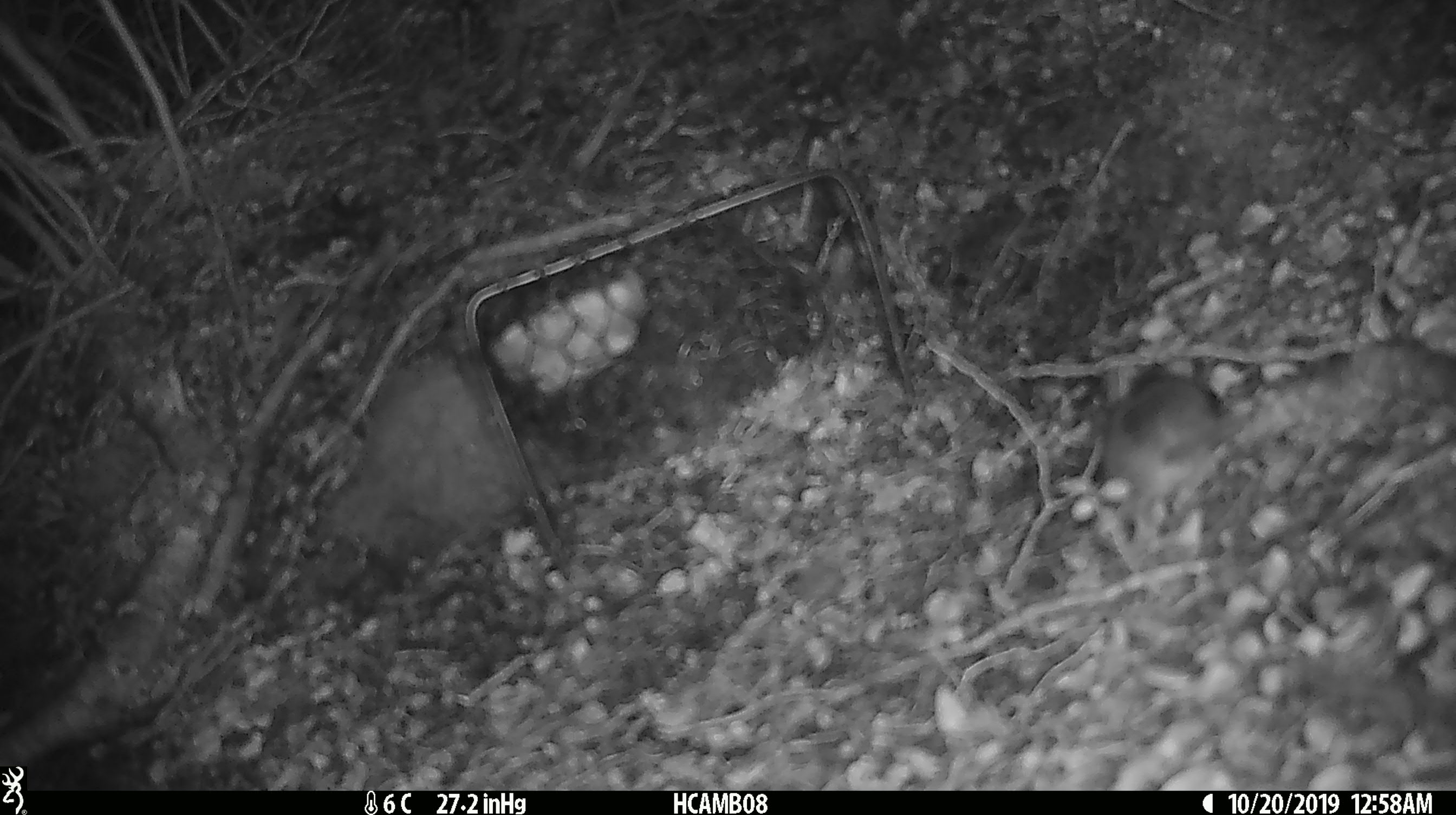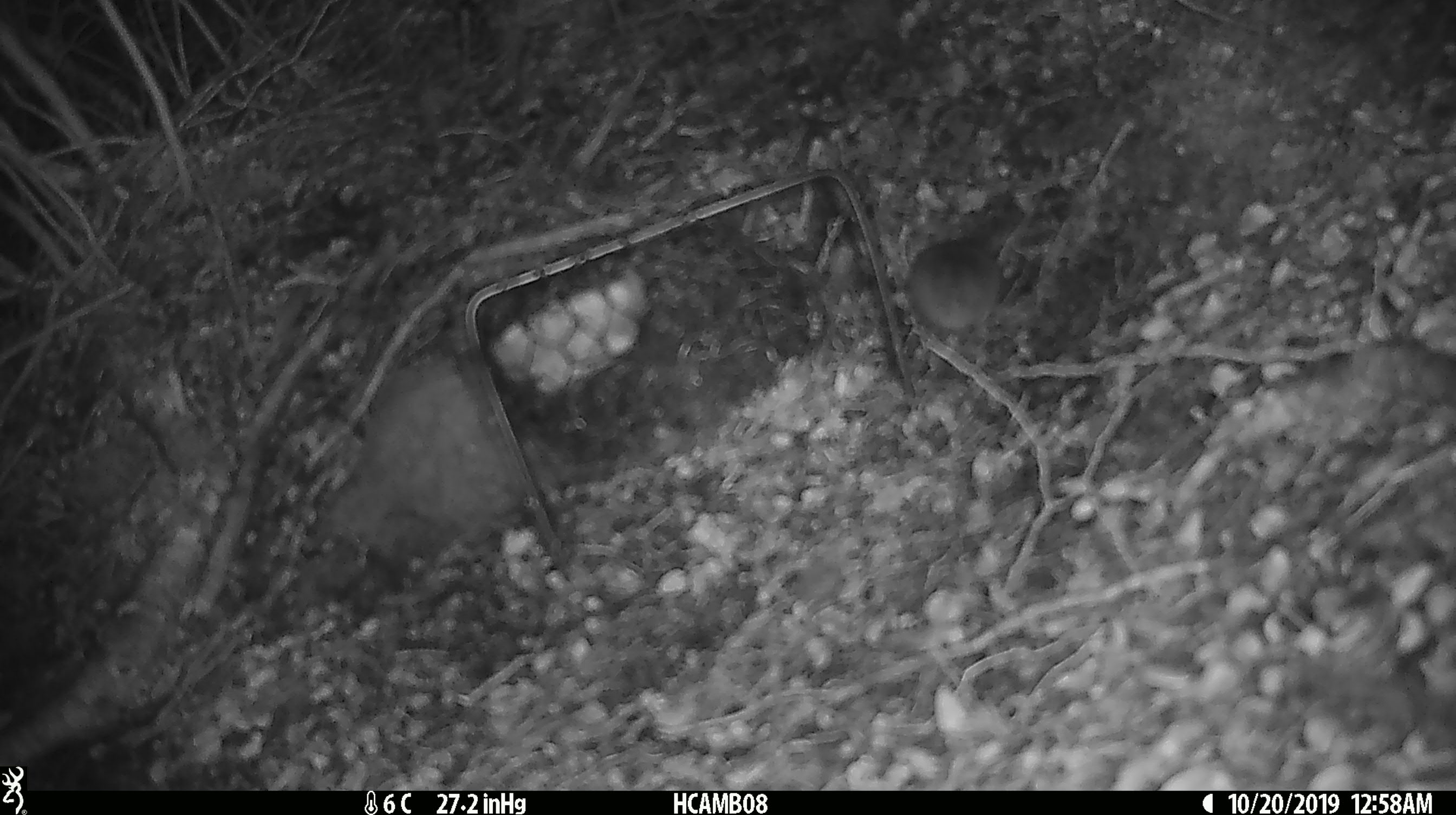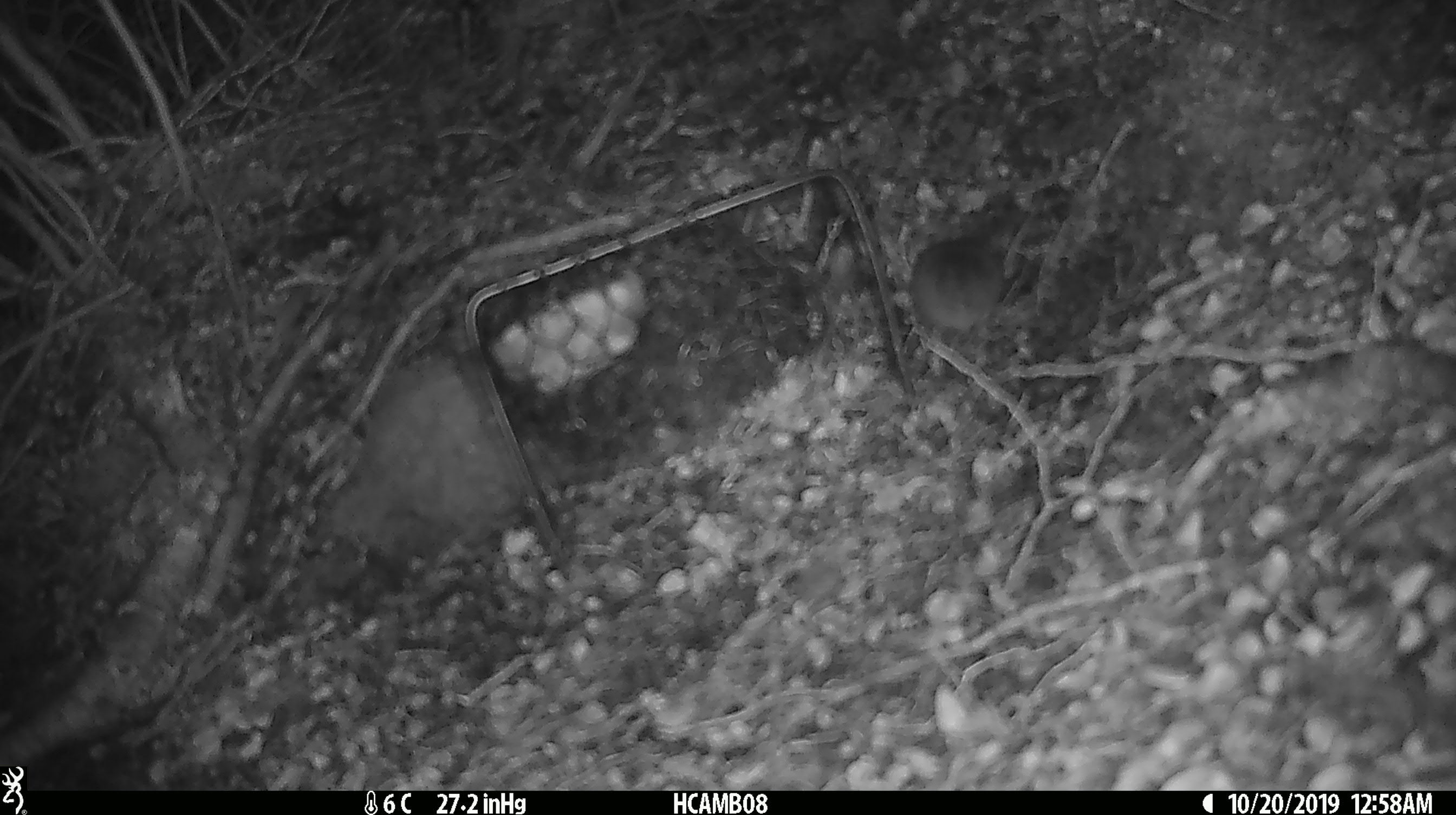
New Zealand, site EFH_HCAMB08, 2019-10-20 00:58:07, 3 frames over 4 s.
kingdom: Animalia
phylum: Chordata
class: Mammalia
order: Rodentia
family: Muridae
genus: Mus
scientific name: Mus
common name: mouse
Mouse (Mus).